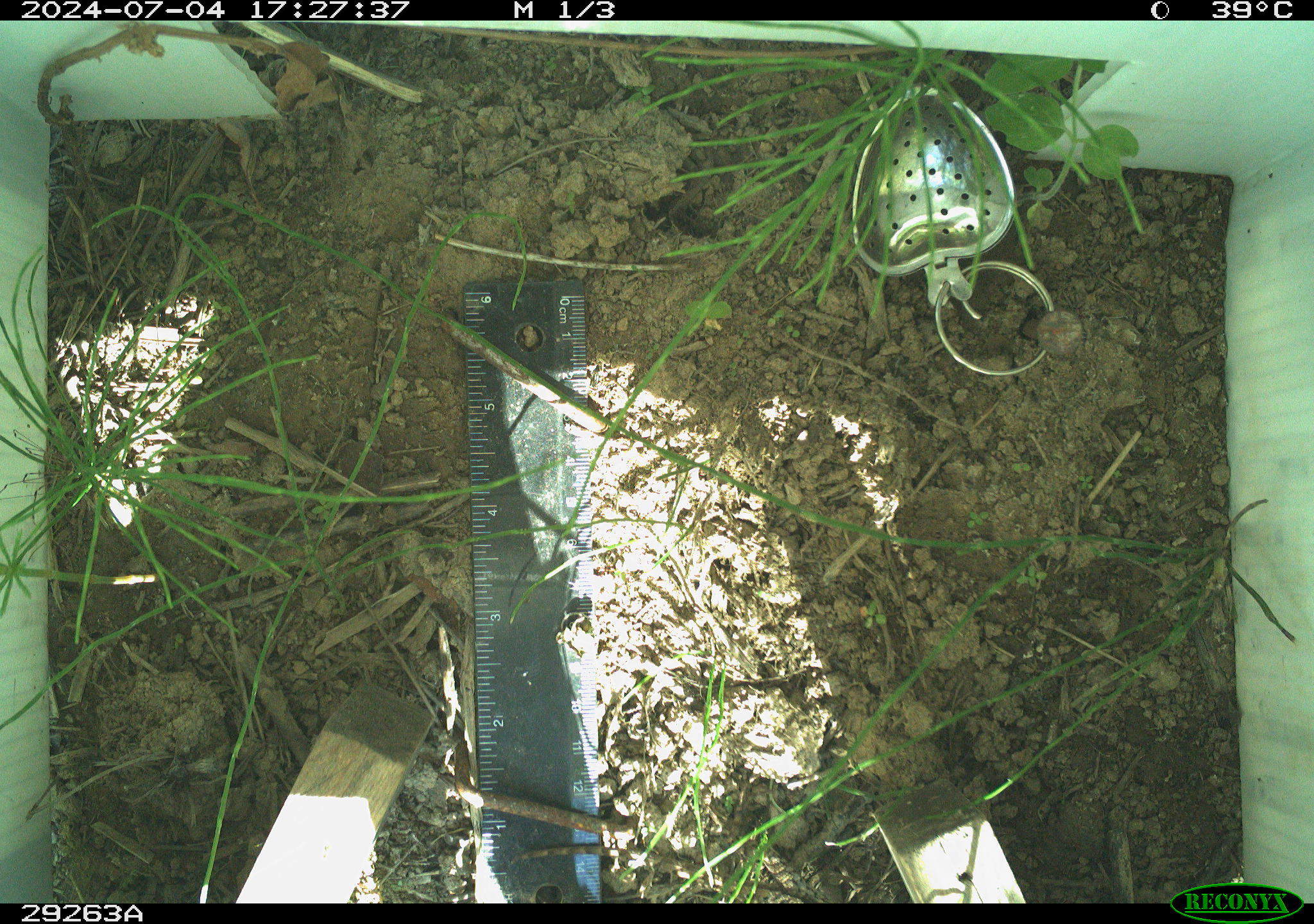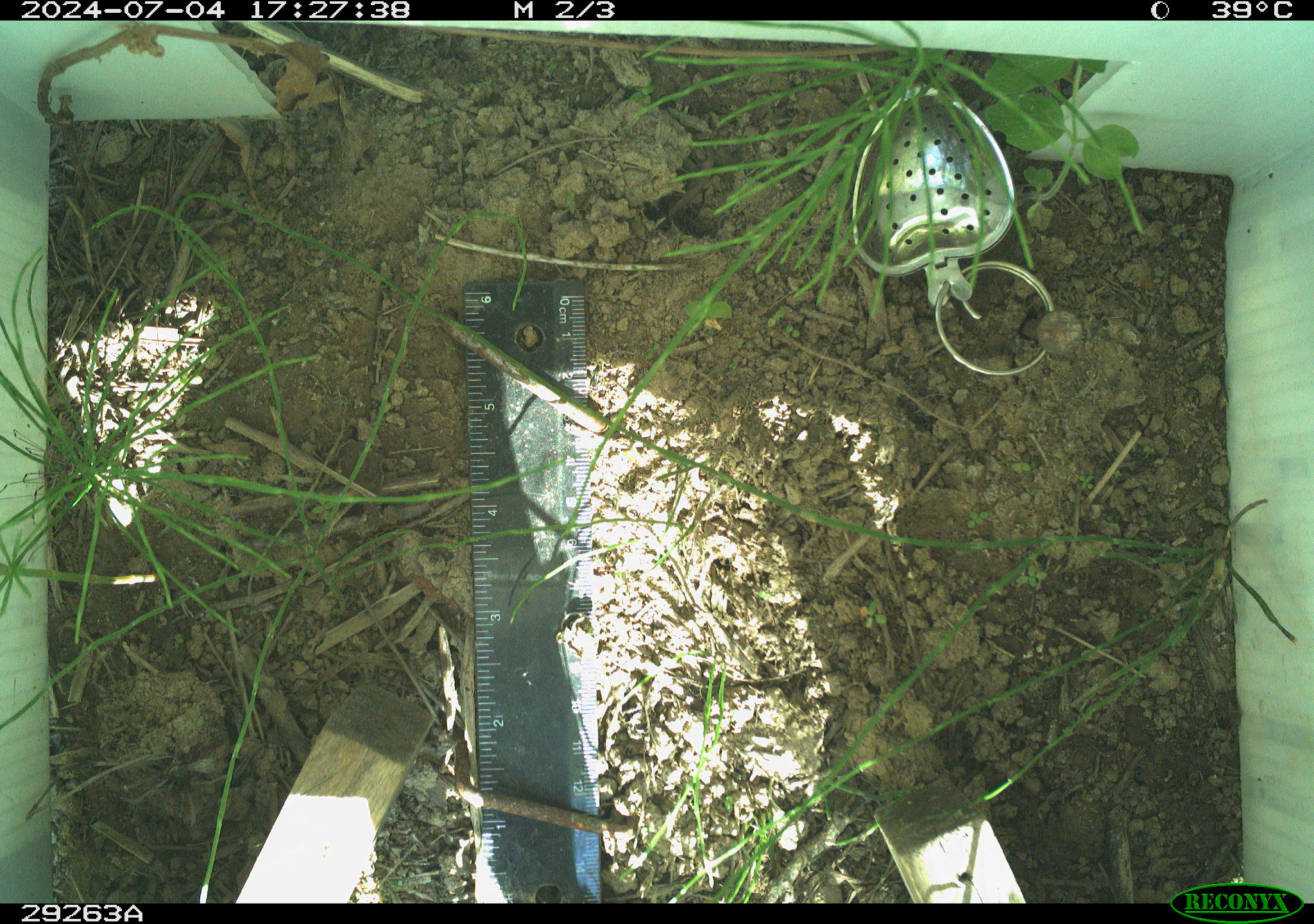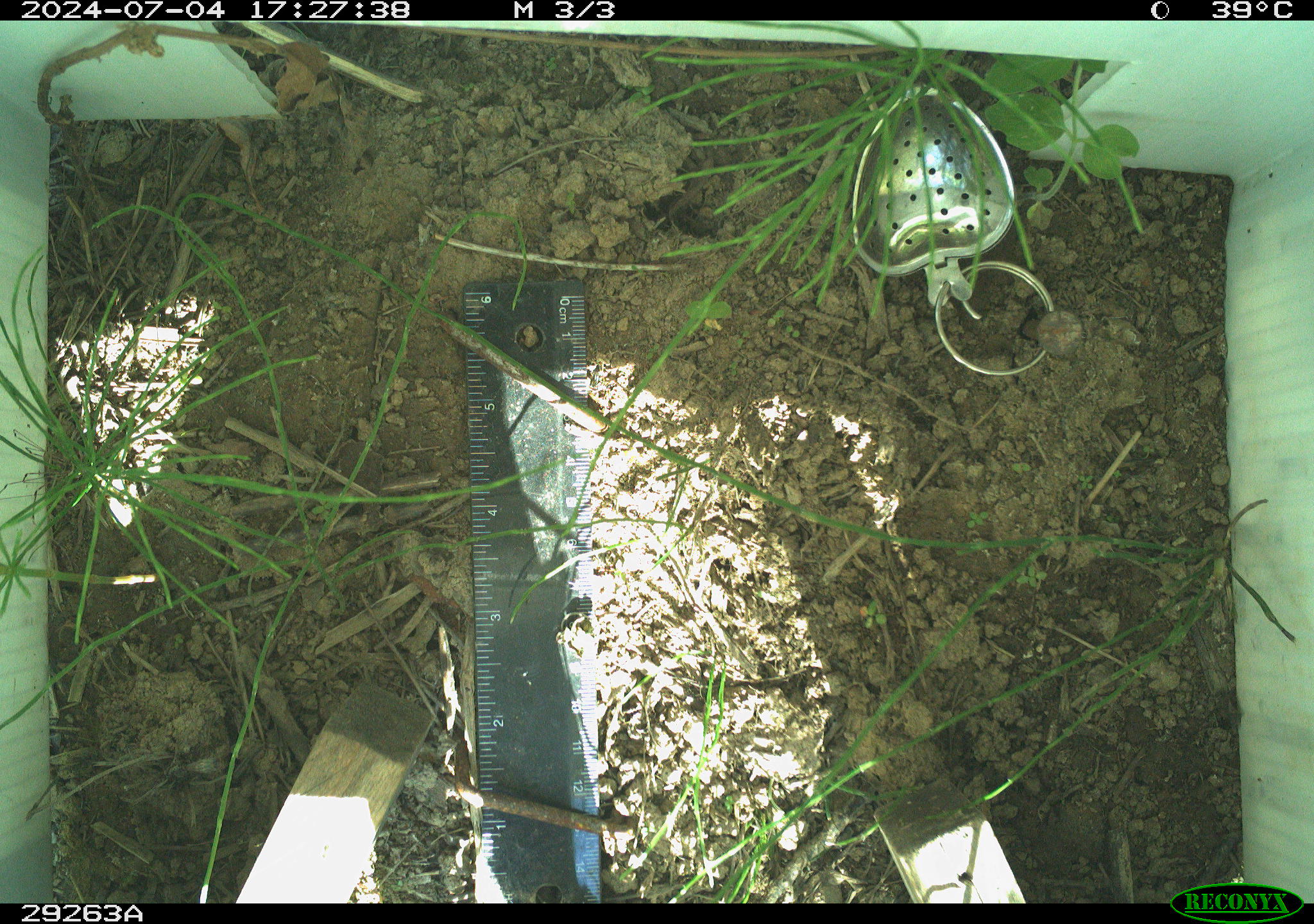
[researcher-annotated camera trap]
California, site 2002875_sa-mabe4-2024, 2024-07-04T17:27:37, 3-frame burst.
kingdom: Animalia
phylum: Chordata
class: Reptilia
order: Squamata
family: Phrynosomatidae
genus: Sceloporus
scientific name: Sceloporus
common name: spiny lizards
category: sceloporus species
Sceloporus species (spiny lizards) (Sceloporus).